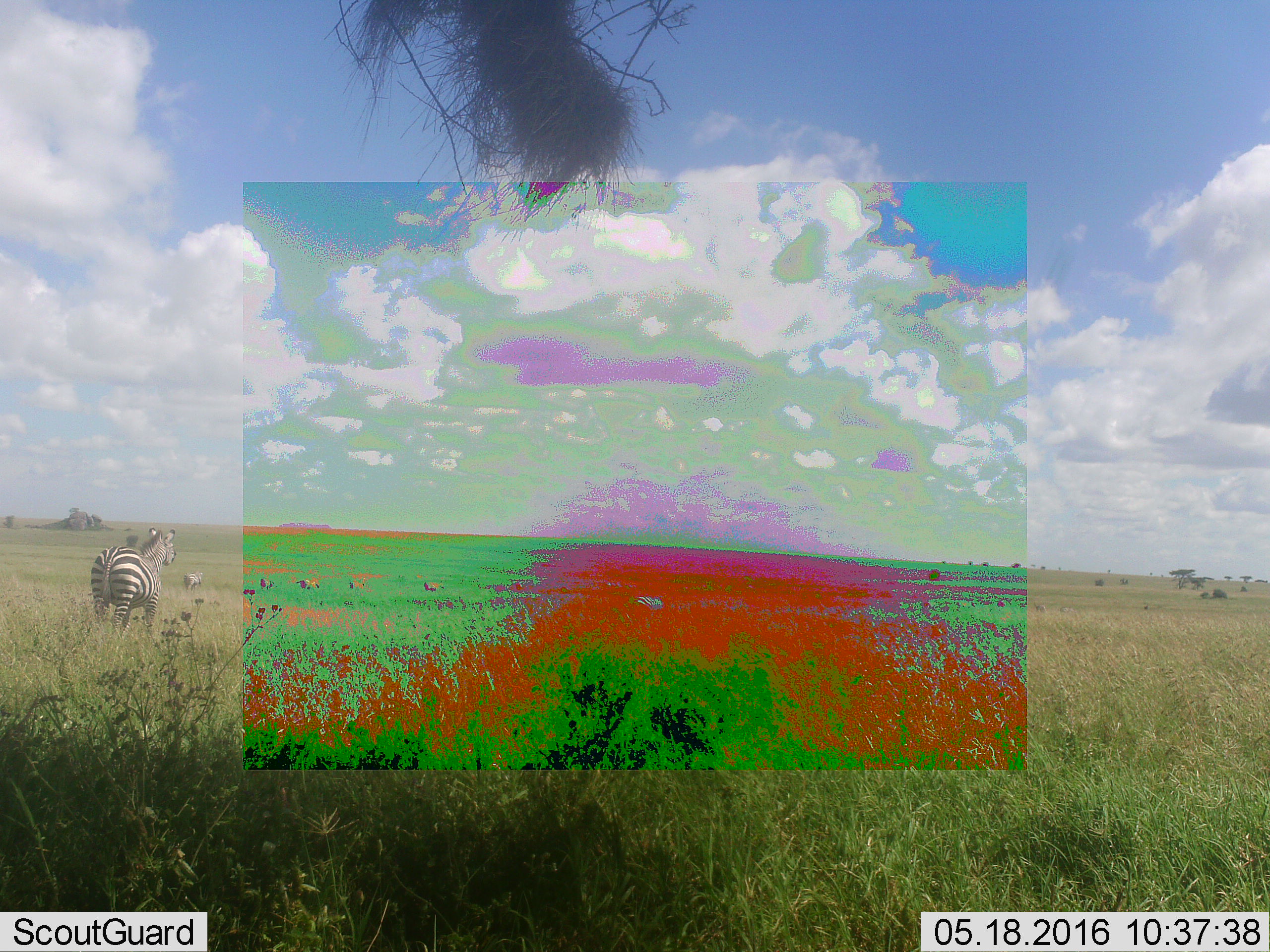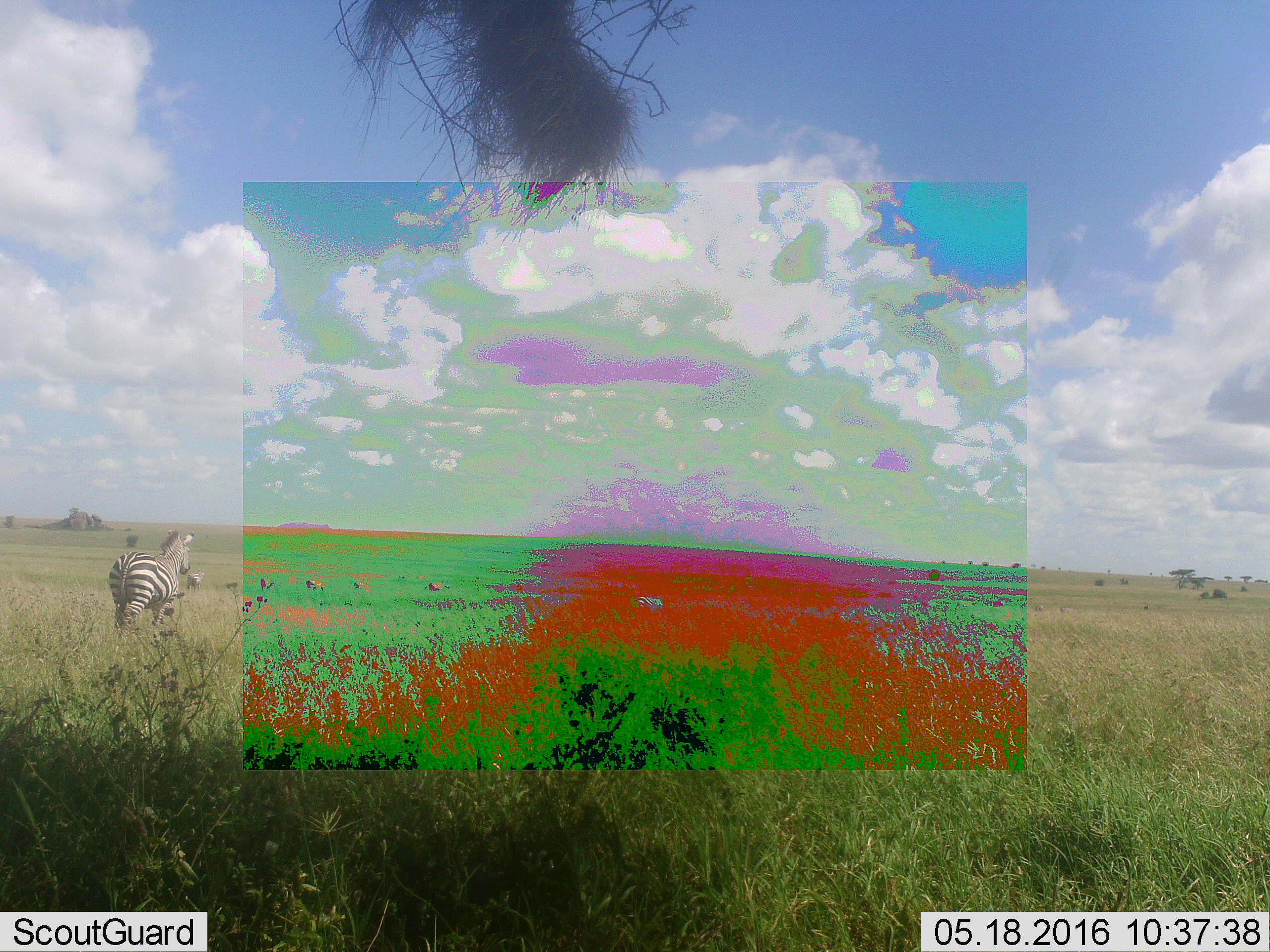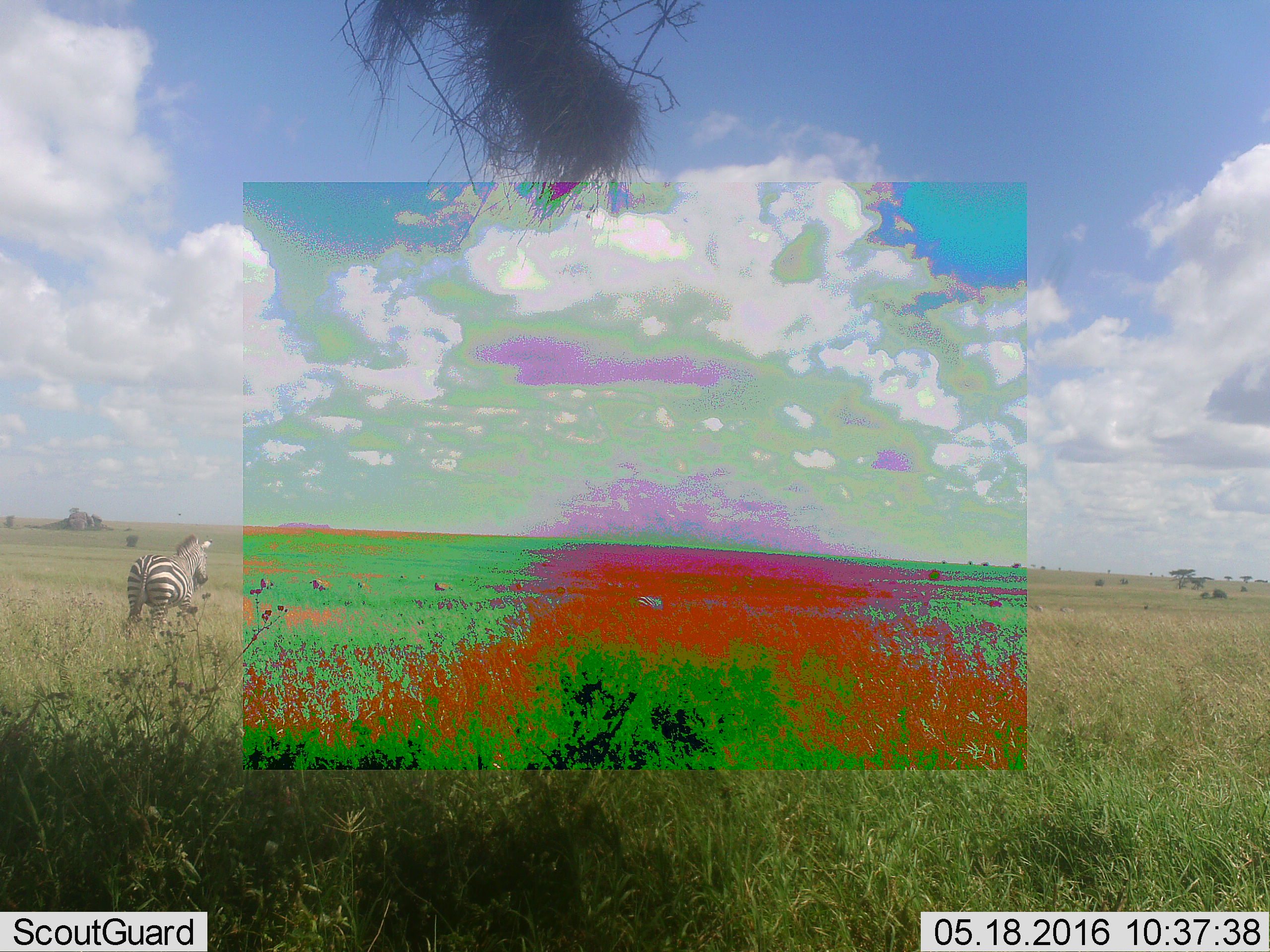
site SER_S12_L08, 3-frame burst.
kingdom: Animalia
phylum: Chordata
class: Mammalia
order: Perissodactyla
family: Equidae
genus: Equus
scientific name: Equus quagga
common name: plains zebra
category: zebraplains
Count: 7.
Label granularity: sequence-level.